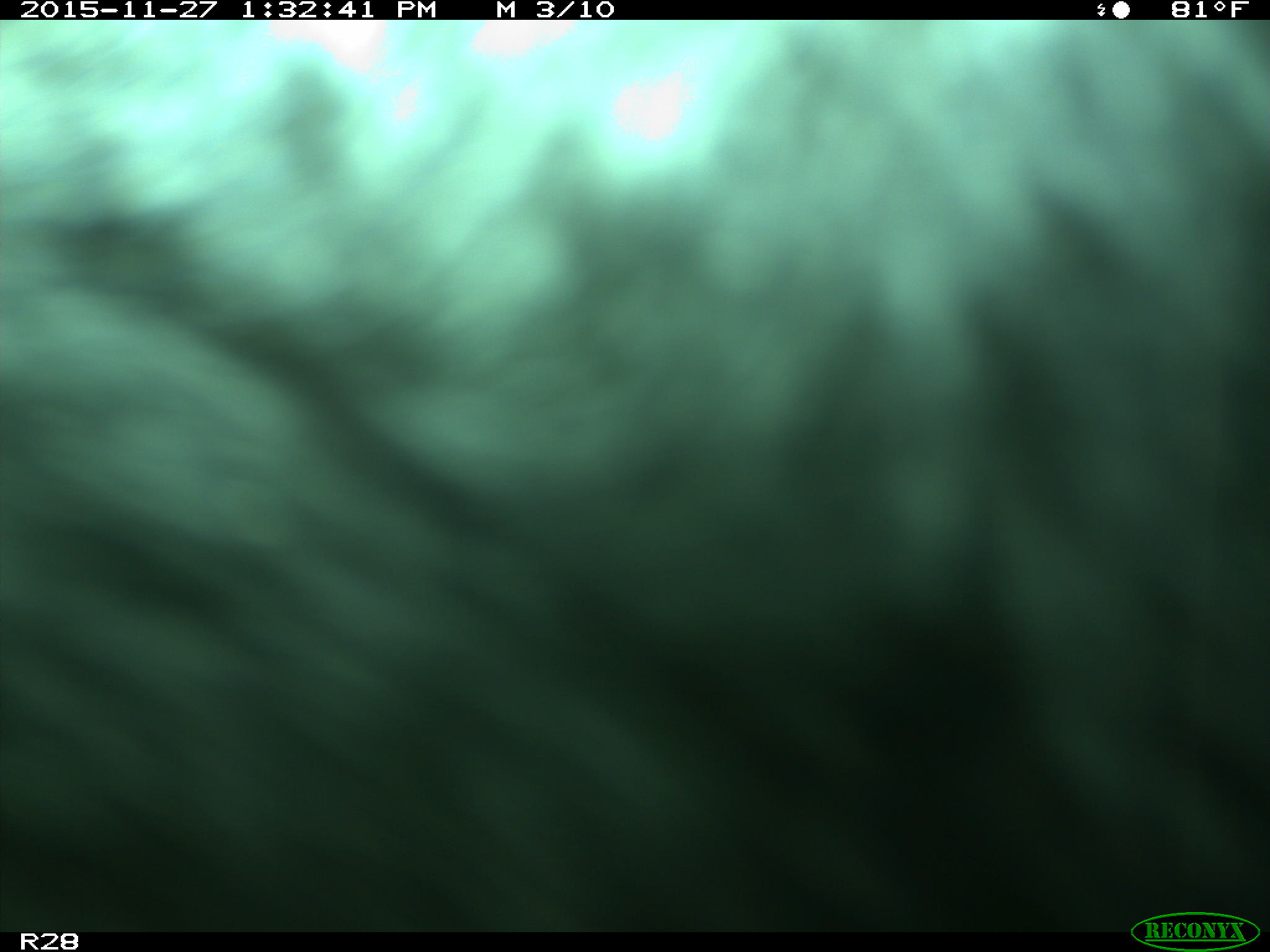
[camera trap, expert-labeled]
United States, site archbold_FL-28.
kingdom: Animalia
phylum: Chordata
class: Mammalia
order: Artiodactyla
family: Bovidae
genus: Bos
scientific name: Bos taurus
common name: domestic cow